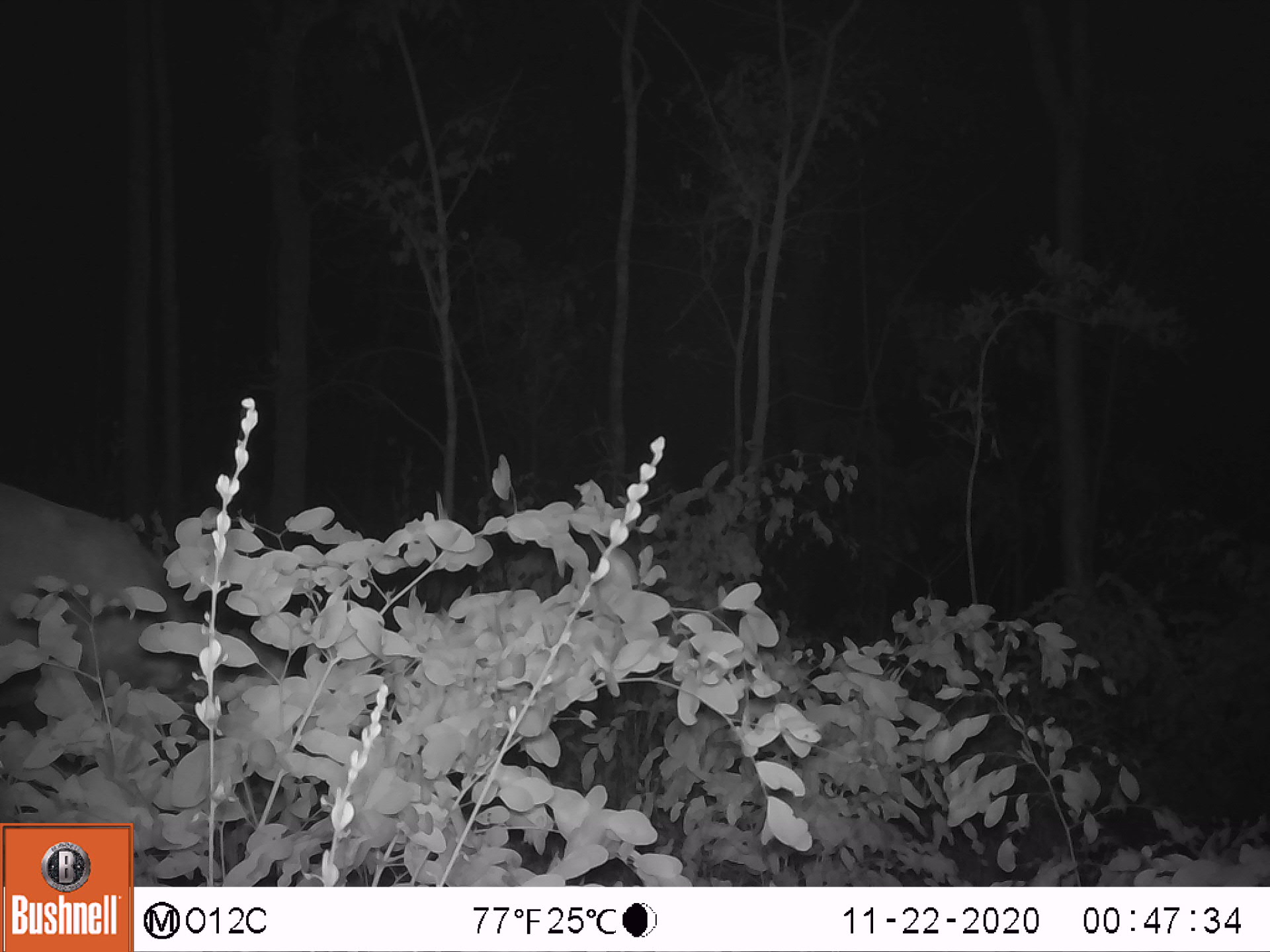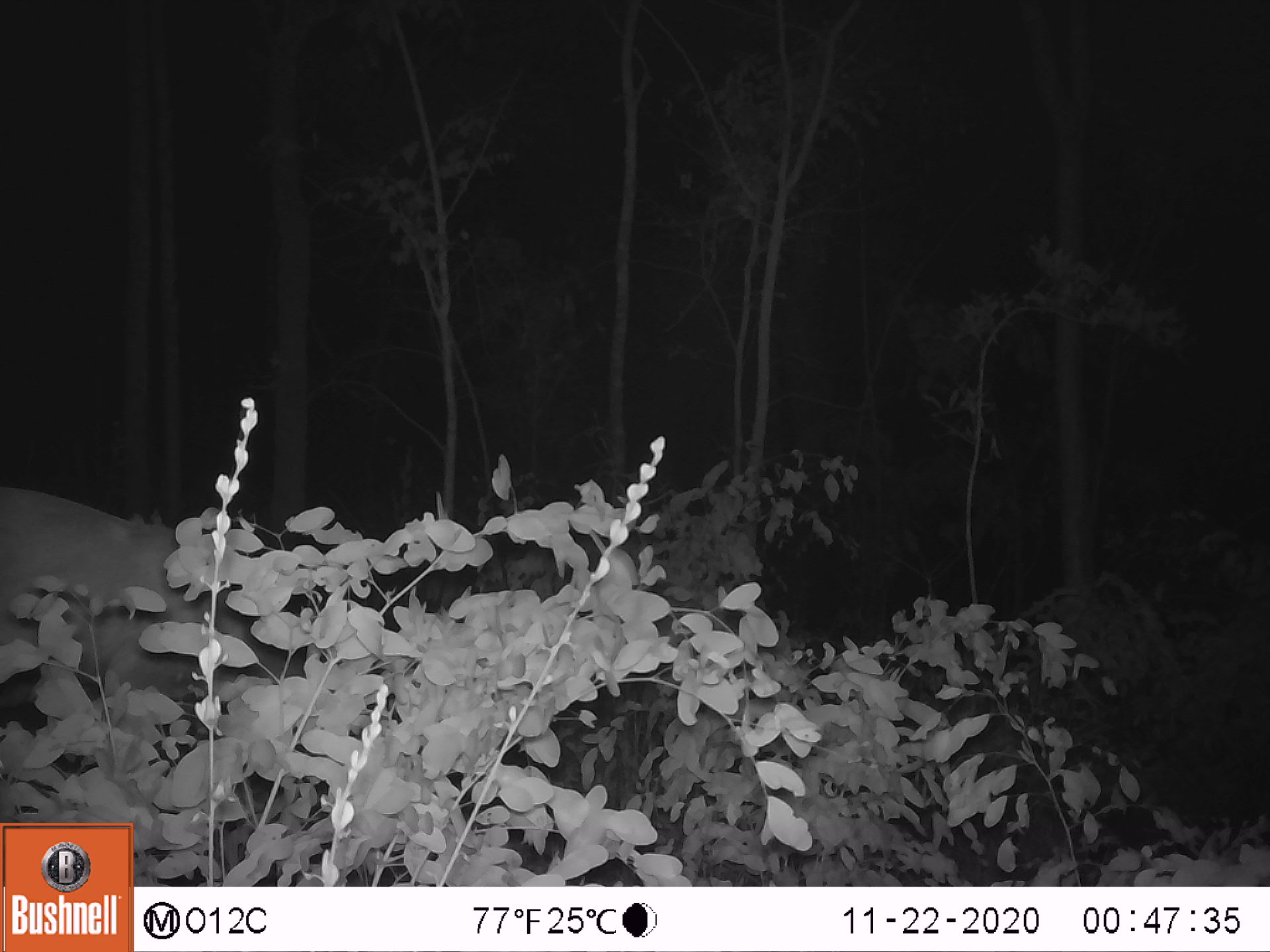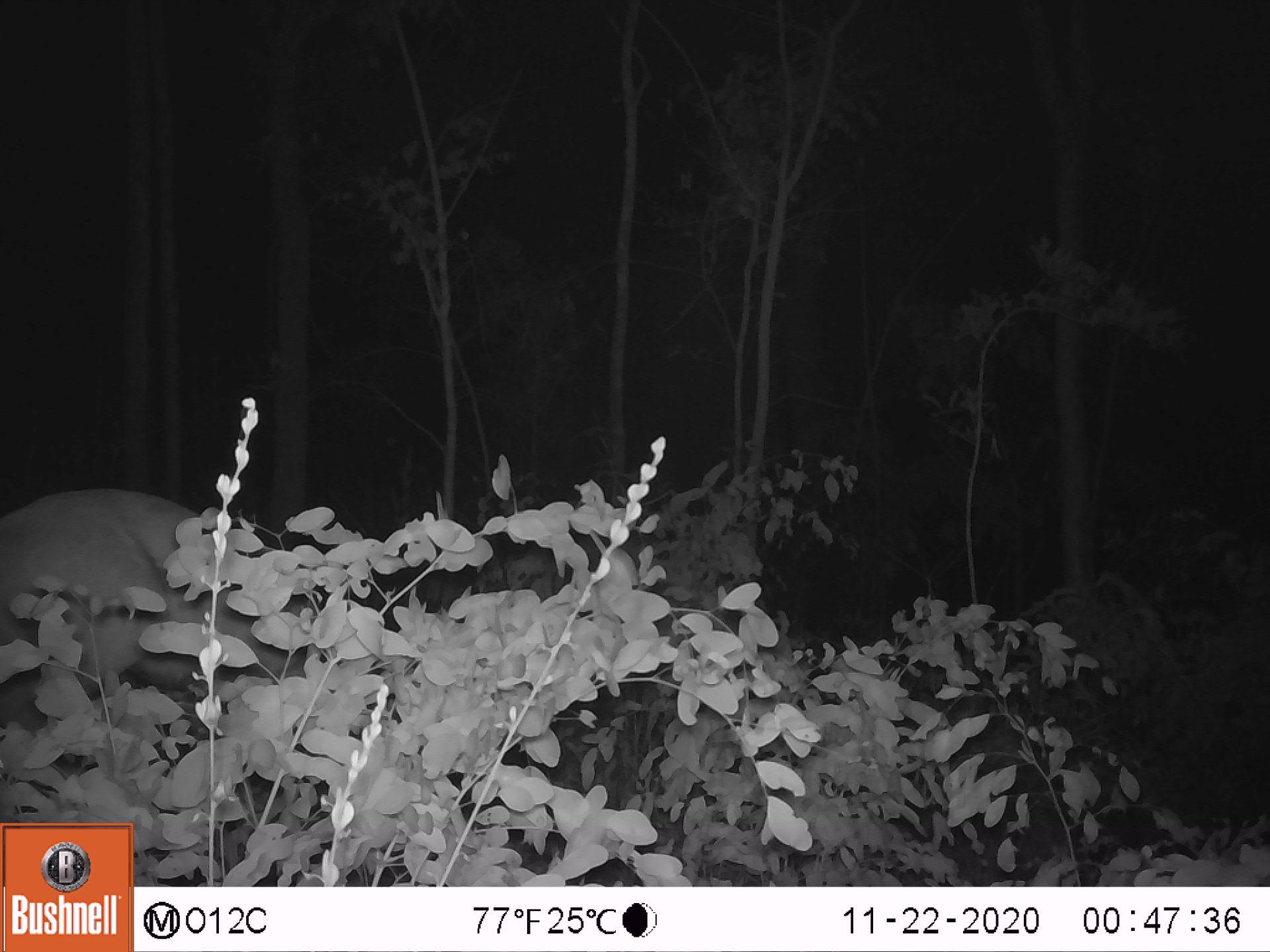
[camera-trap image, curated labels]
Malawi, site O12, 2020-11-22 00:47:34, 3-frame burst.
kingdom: Animalia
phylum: Chordata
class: Mammalia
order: Artiodactyla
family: Bovidae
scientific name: Antilopinae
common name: small antelope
Small antelope (Antilopinae), count 1.